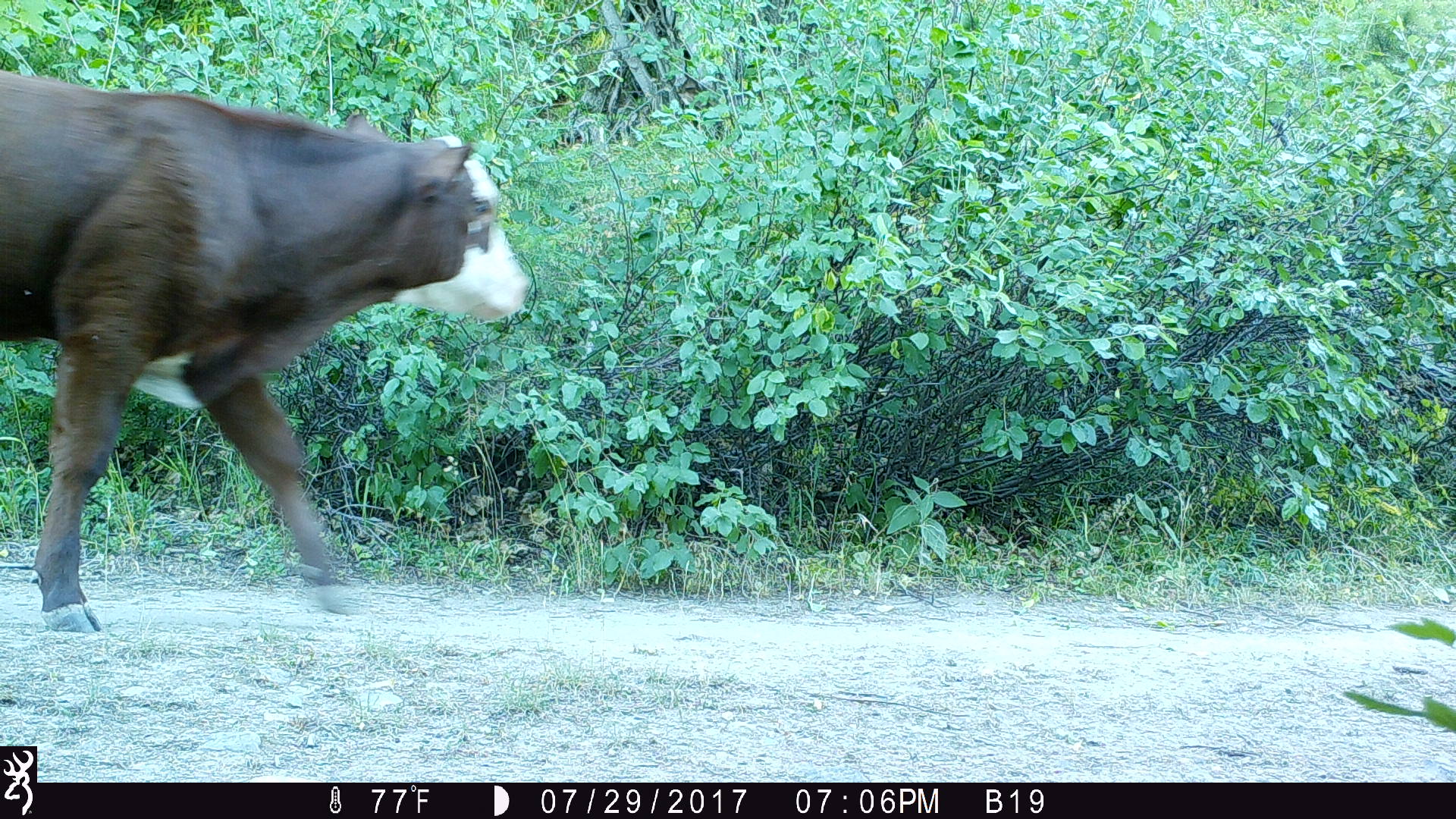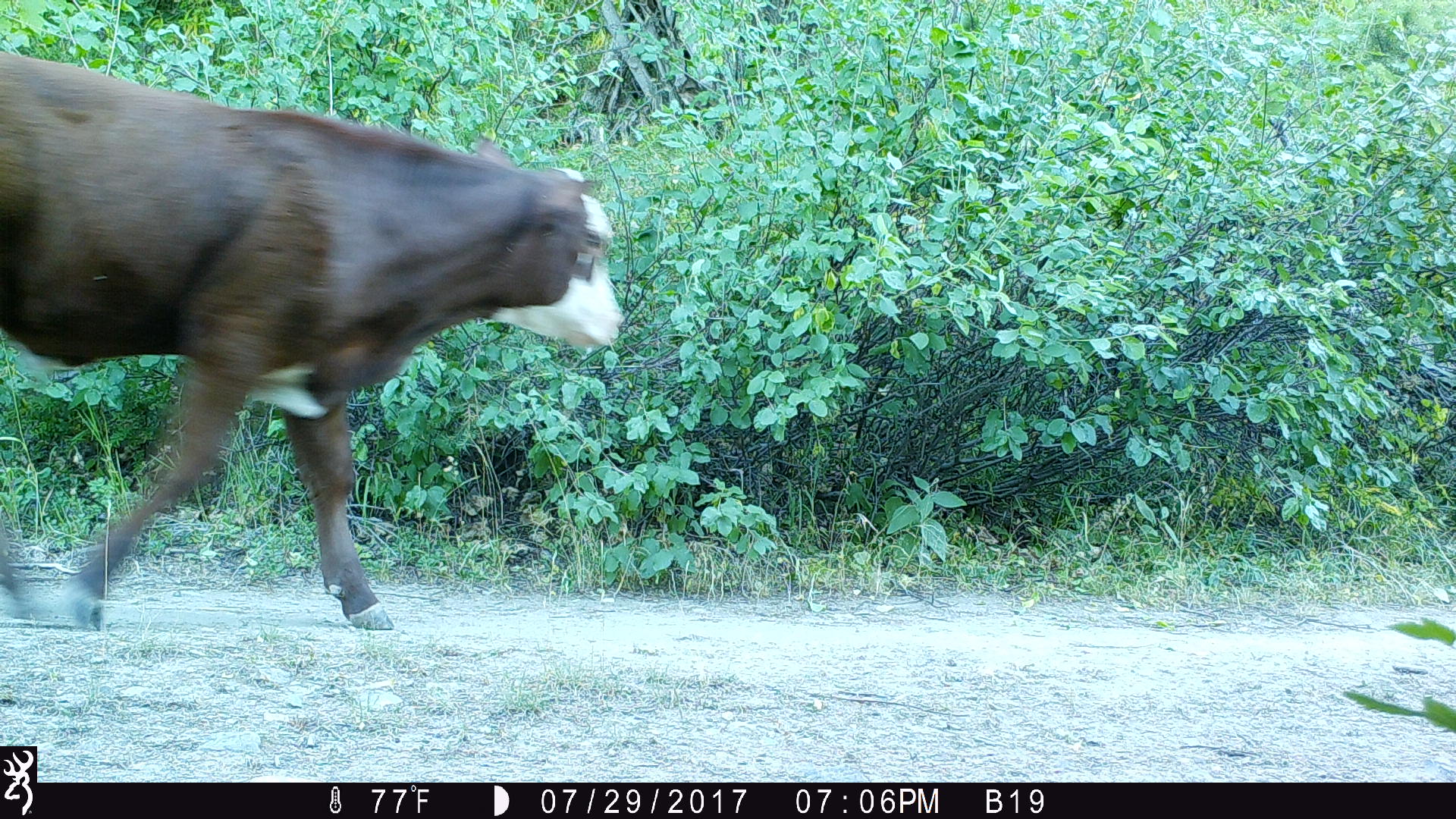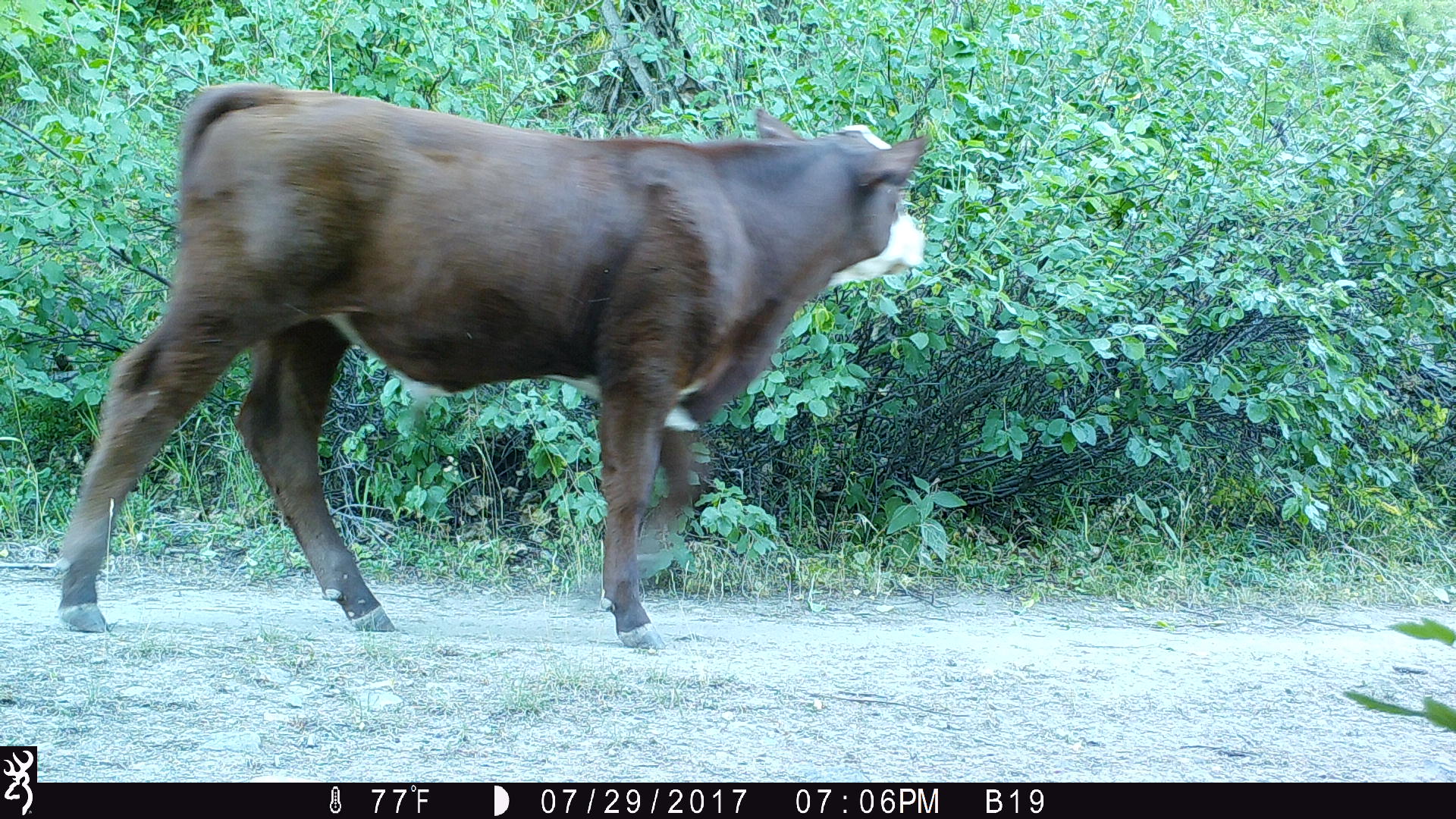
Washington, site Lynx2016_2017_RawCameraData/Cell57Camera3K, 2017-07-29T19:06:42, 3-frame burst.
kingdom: Animalia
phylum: Chordata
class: Mammalia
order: Artiodactyla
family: Bovidae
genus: Bos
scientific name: Bos taurus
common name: domestic cattle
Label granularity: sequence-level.